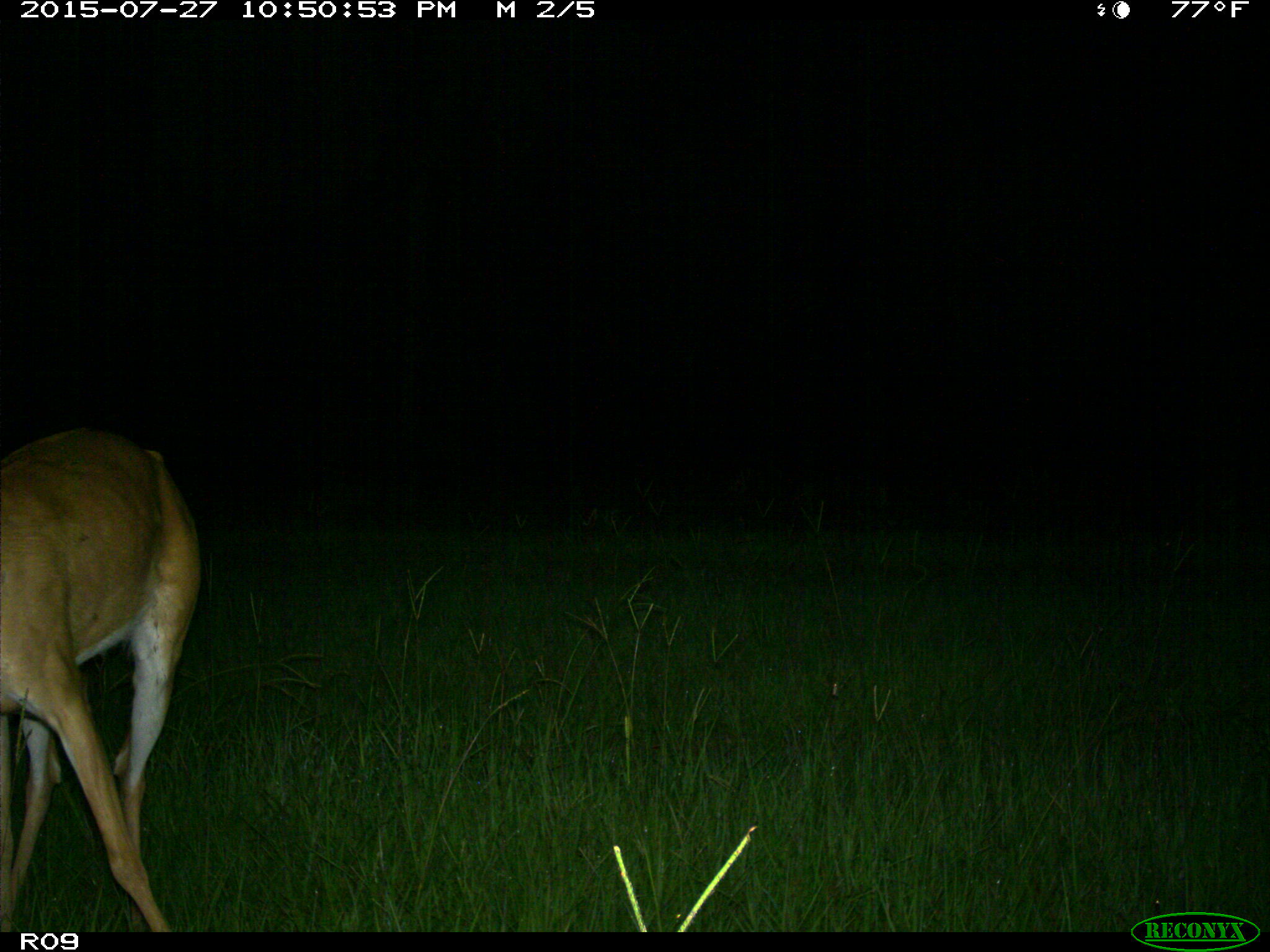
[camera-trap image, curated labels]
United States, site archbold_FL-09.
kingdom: Animalia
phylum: Chordata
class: Mammalia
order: Artiodactyla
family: Cervidae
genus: Odocoileus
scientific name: Odocoileus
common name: deer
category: unidentified deer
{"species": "unidentified deer (deer) (Odocoileus)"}